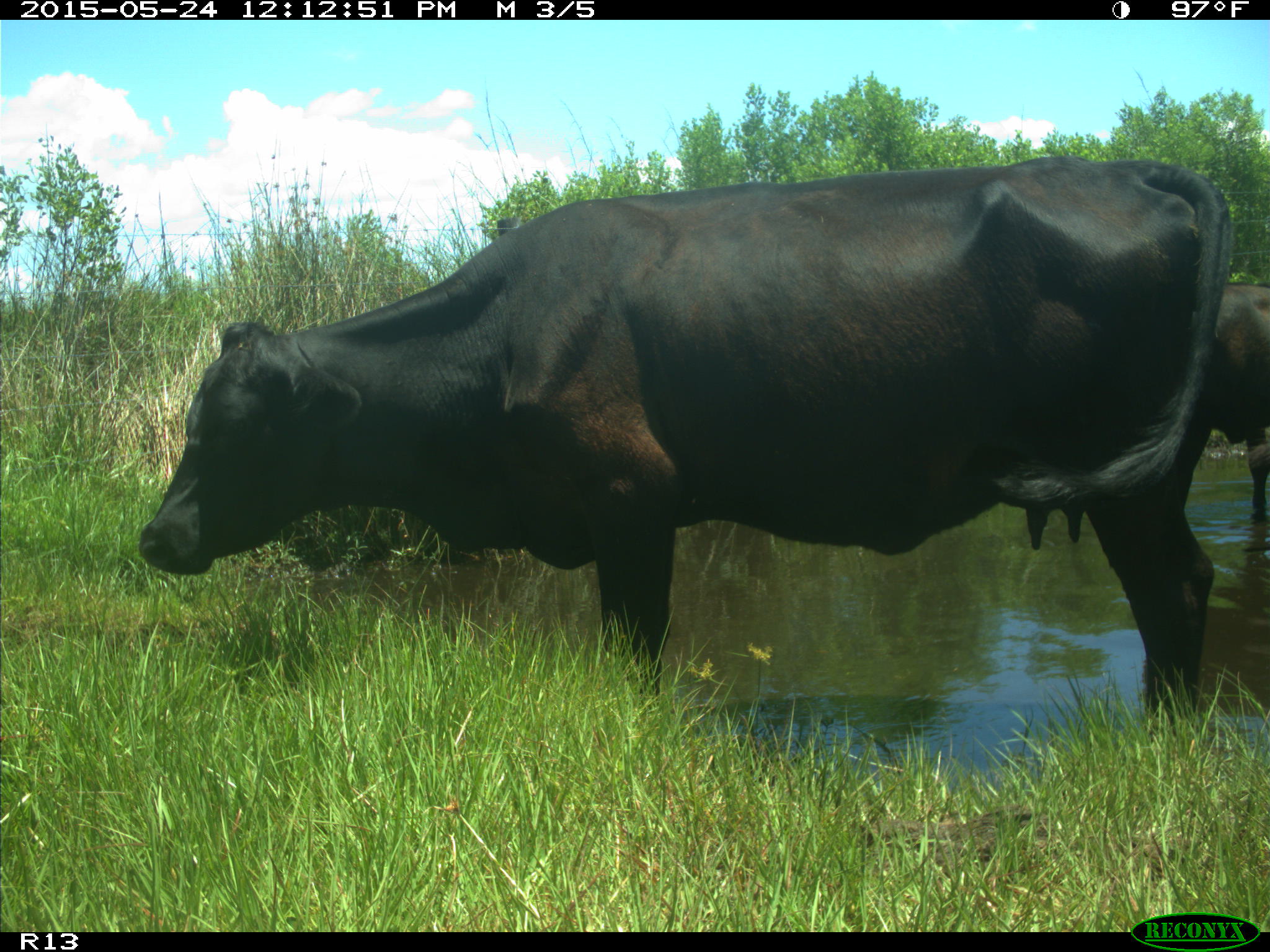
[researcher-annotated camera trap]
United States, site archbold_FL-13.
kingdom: Animalia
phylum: Chordata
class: Mammalia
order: Artiodactyla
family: Bovidae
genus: Bos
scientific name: Bos taurus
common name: domestic cow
Bos taurus (domestic cow).